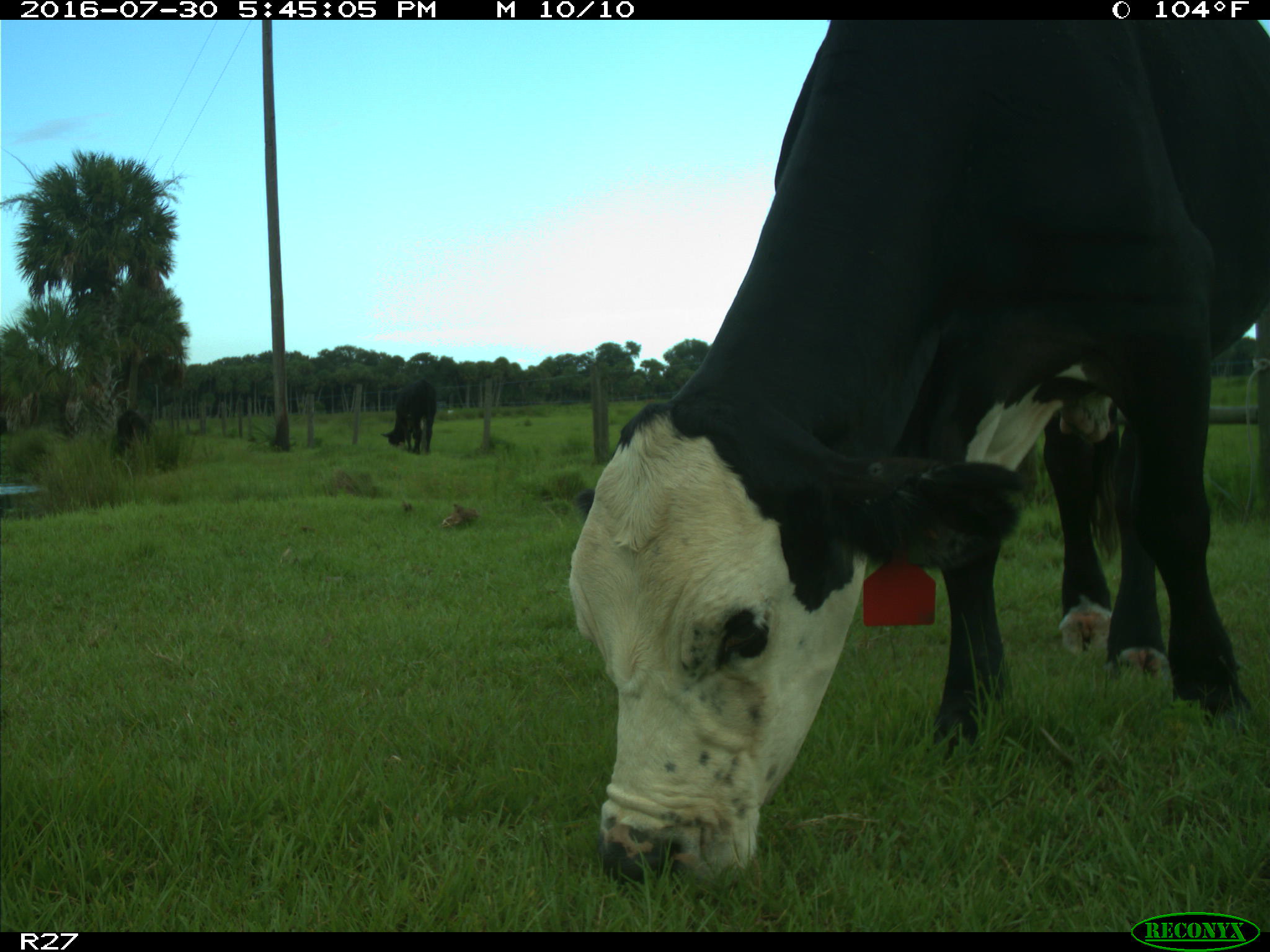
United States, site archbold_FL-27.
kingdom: Animalia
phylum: Chordata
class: Mammalia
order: Artiodactyla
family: Bovidae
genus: Bos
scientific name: Bos taurus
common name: domestic cow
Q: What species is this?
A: Bos taurus (domestic cow).